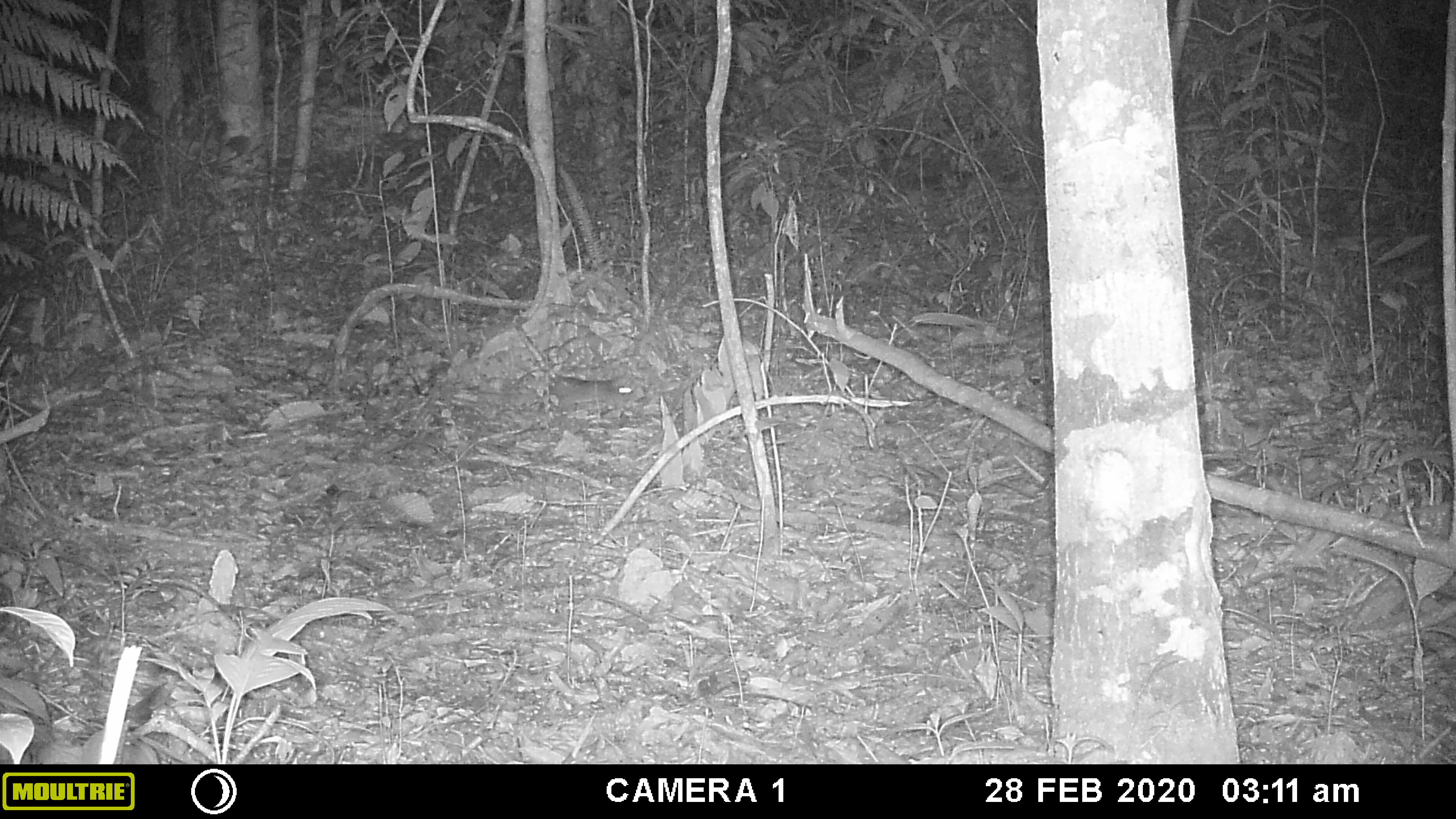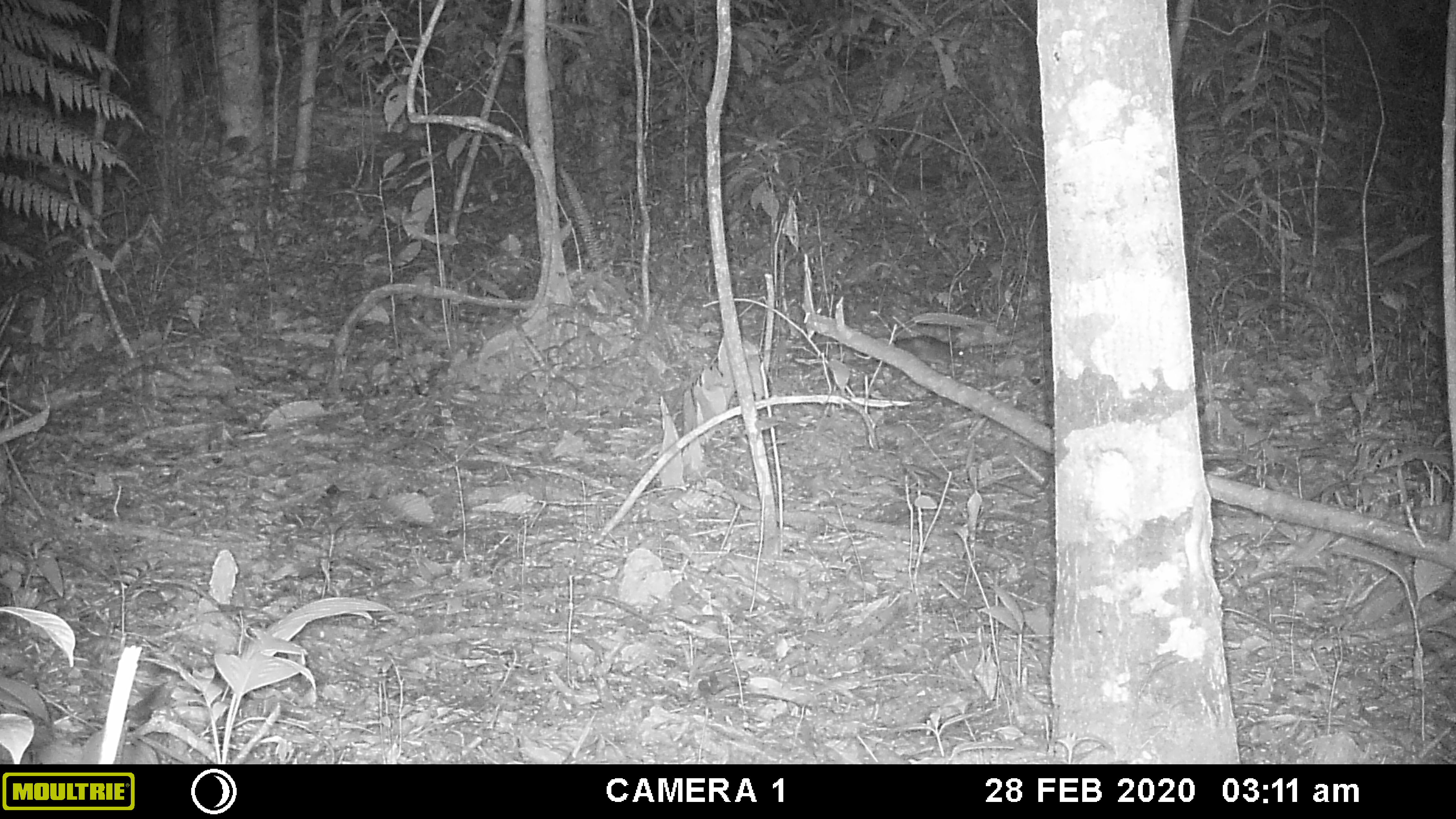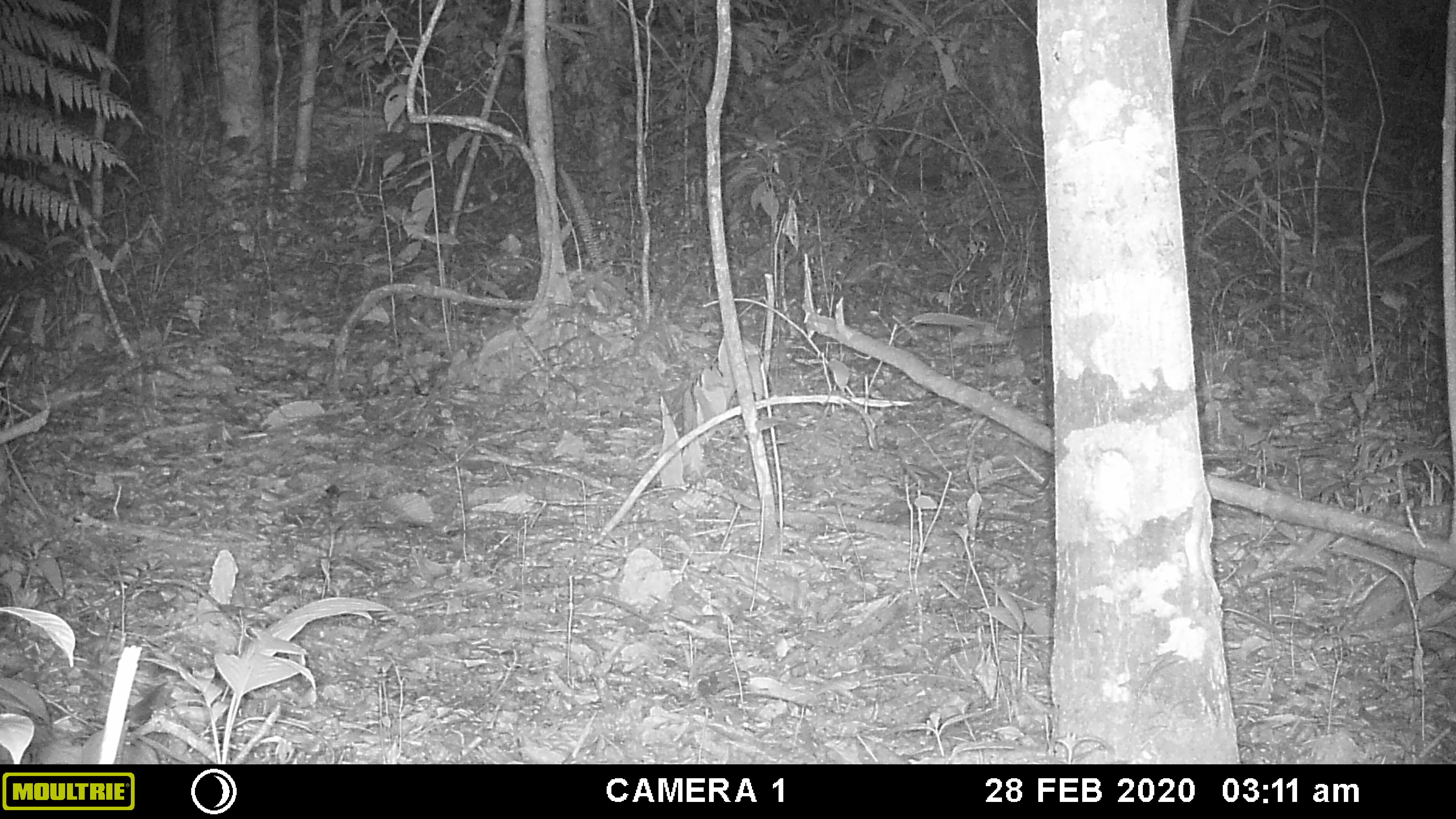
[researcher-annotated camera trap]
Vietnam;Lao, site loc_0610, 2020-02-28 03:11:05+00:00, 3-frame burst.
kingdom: Animalia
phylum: Chordata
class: Mammalia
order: Rodentia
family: Muridae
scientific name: Muridae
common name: old-world mice and rats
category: unidentified murid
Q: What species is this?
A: Unidentified murid (old-world mice and rats) (Muridae).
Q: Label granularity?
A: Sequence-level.